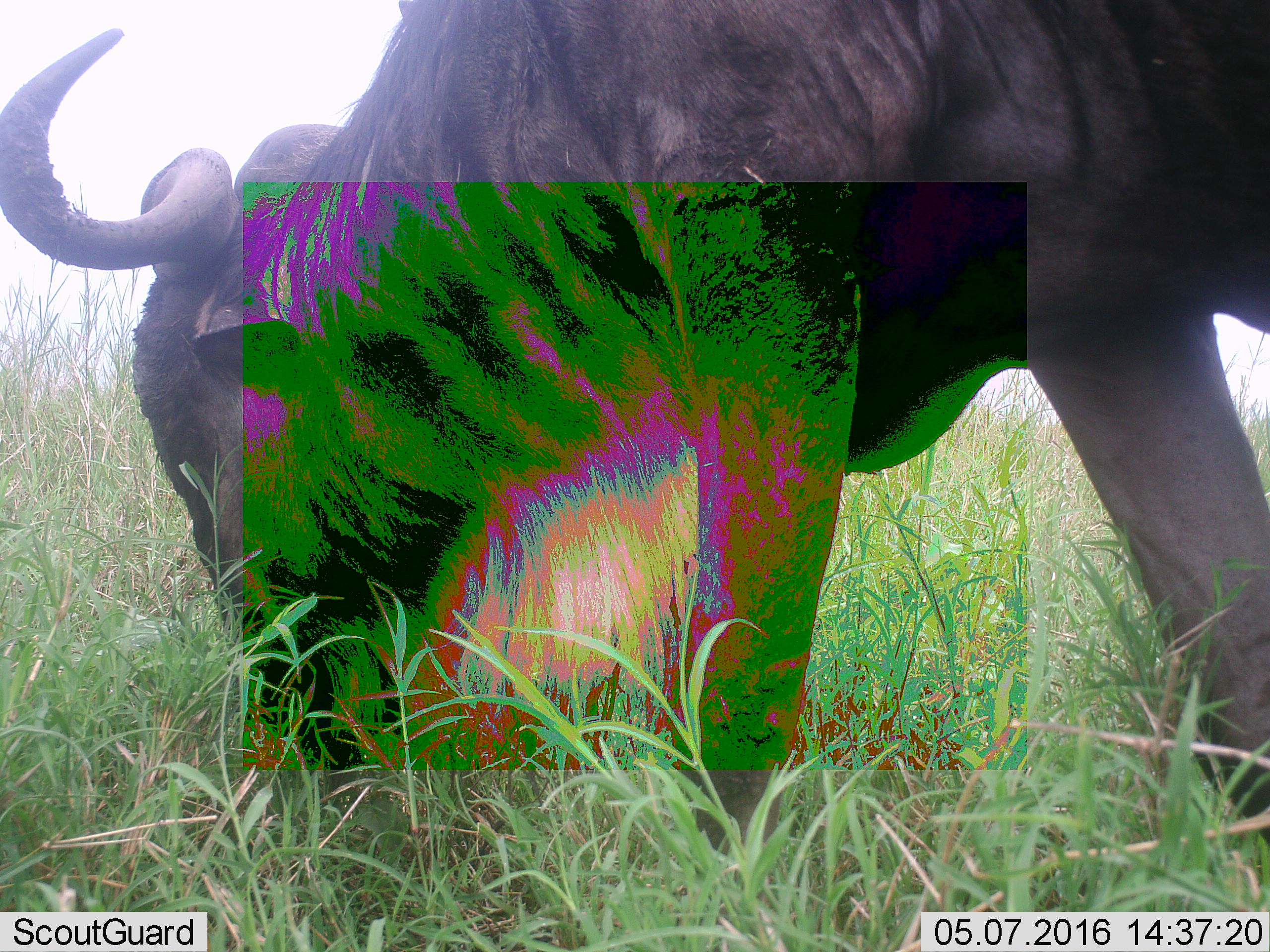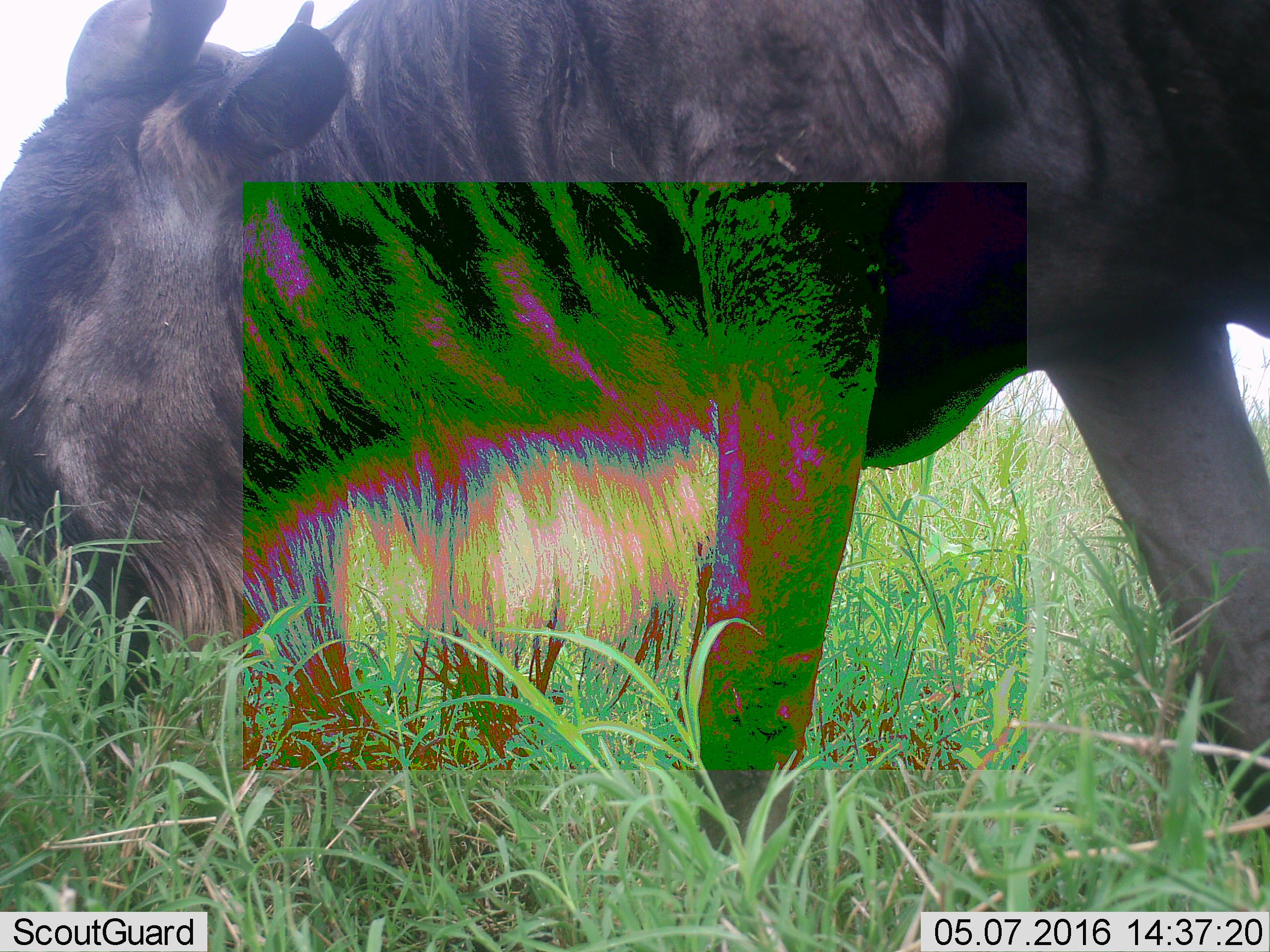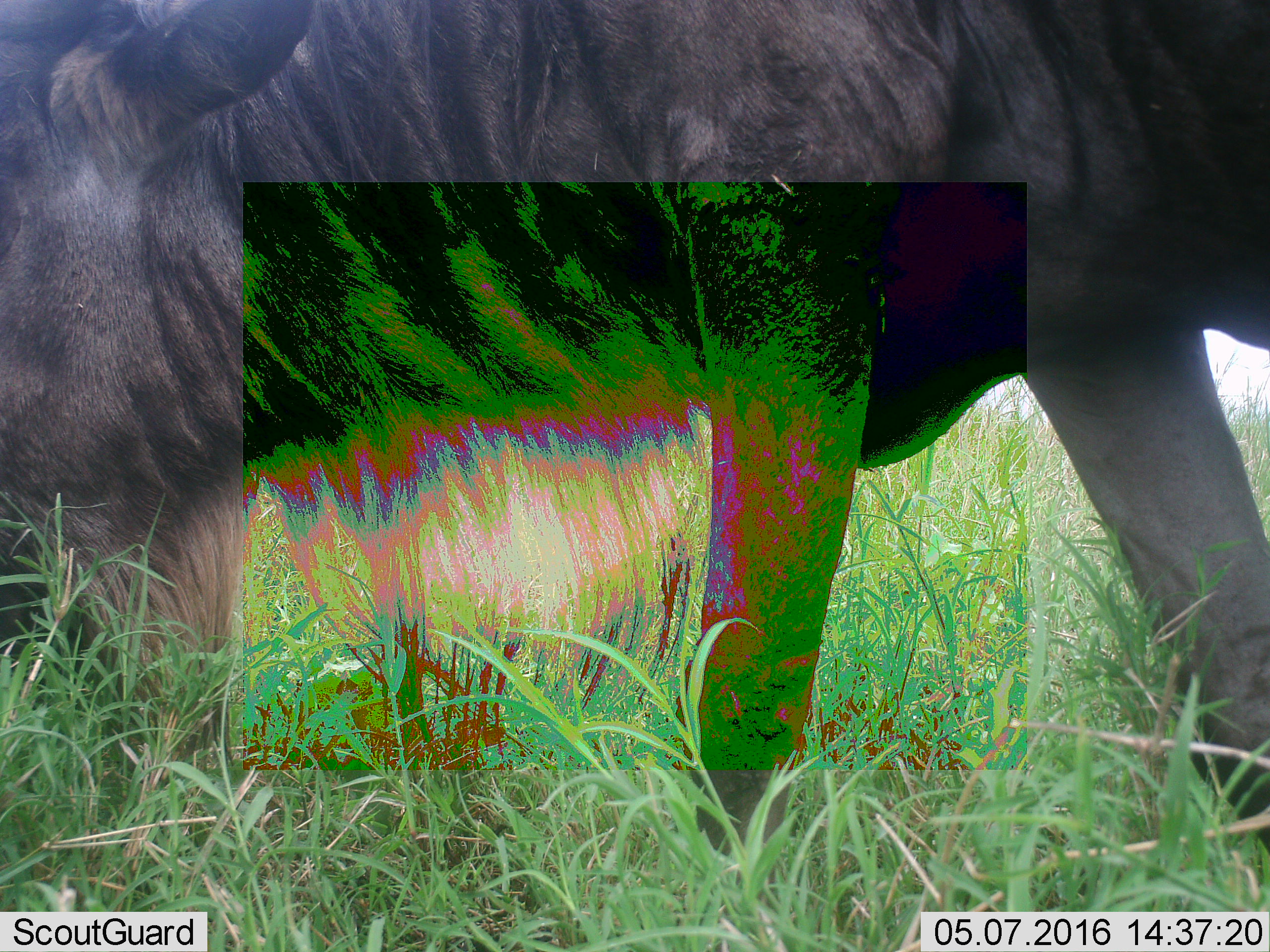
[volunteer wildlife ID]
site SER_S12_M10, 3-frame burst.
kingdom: Animalia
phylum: Chordata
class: Mammalia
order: Artiodactyla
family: Bovidae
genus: Connochaetes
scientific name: Connochaetes taurinus taurinus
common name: blue wildebeest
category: wildebeestblue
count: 1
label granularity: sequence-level